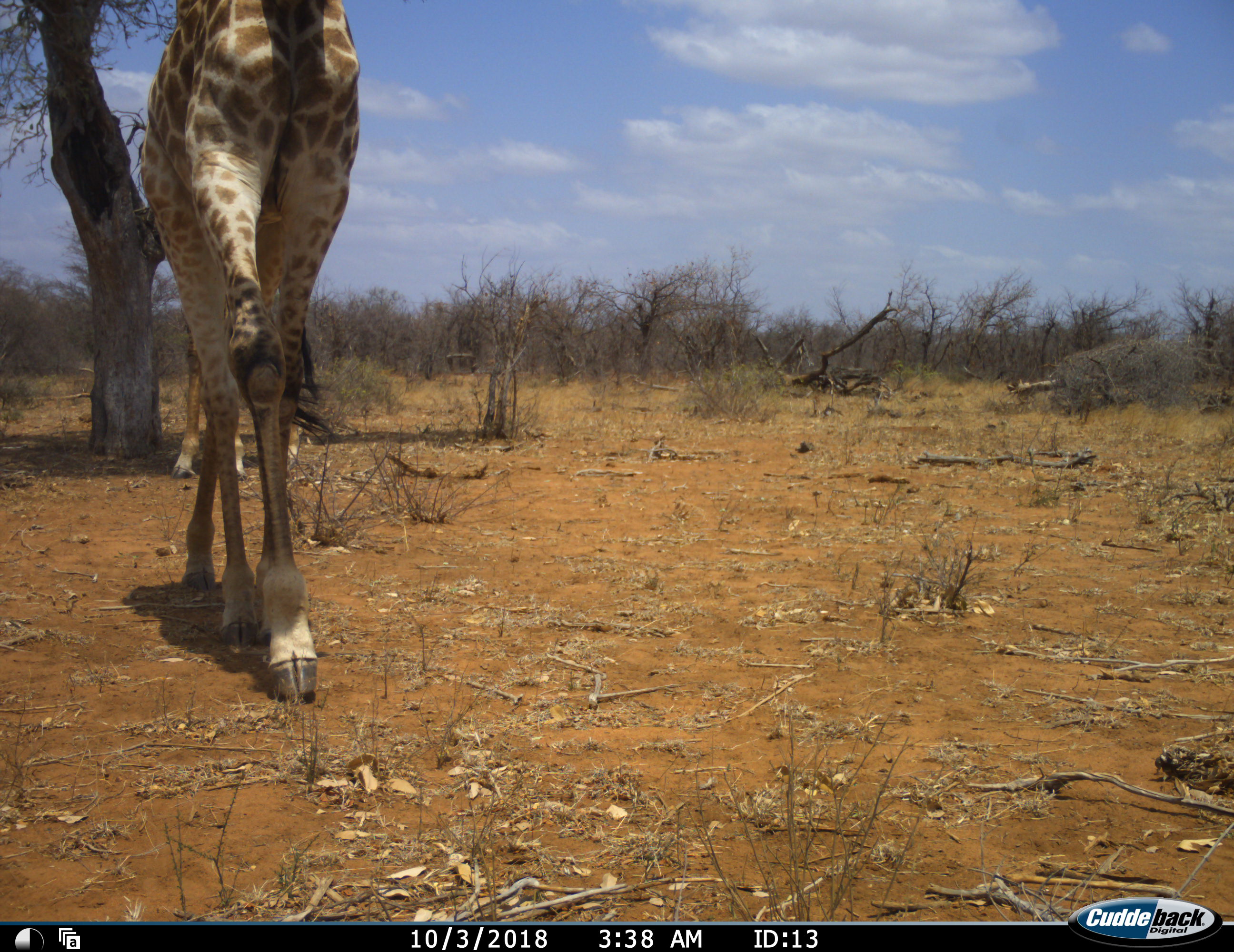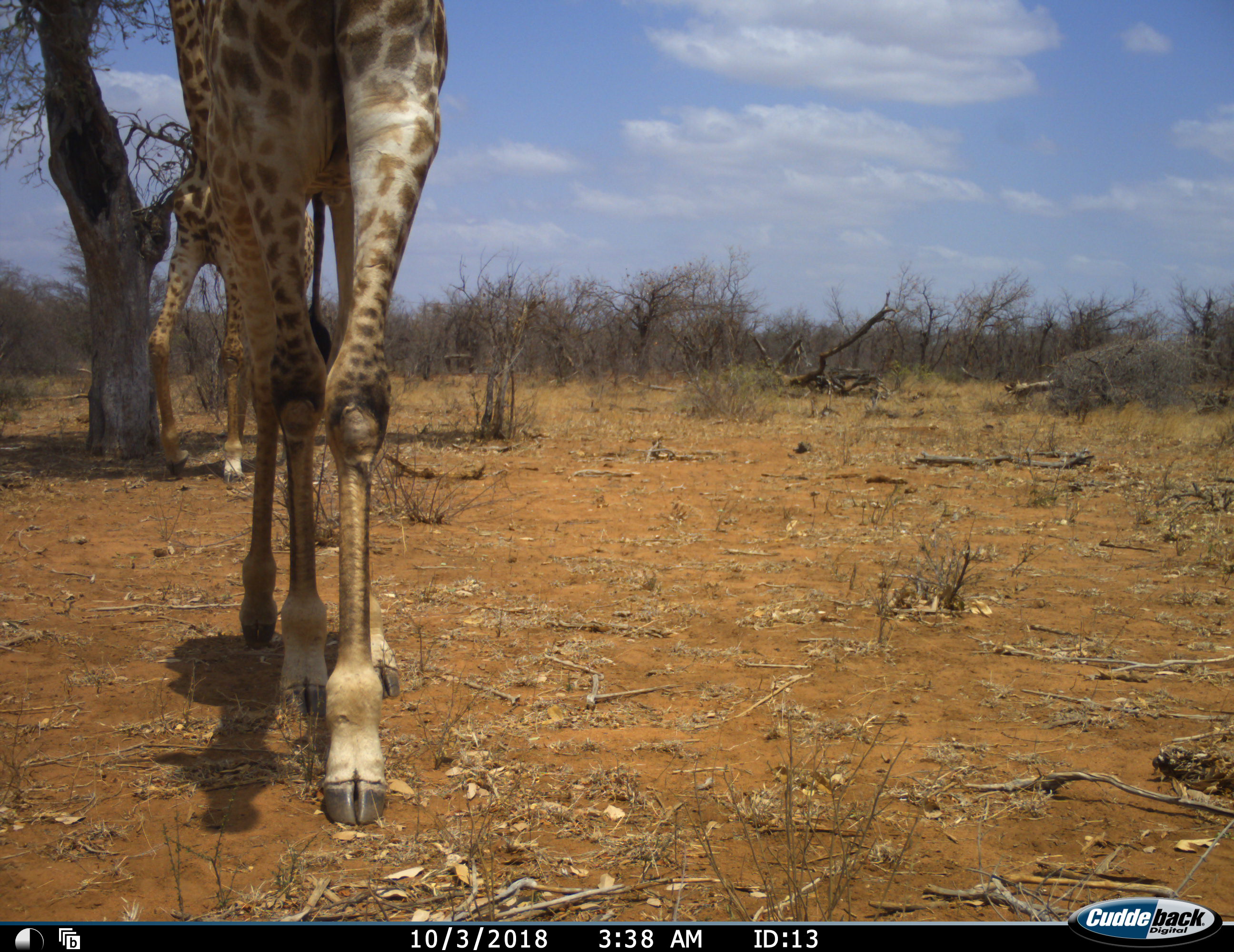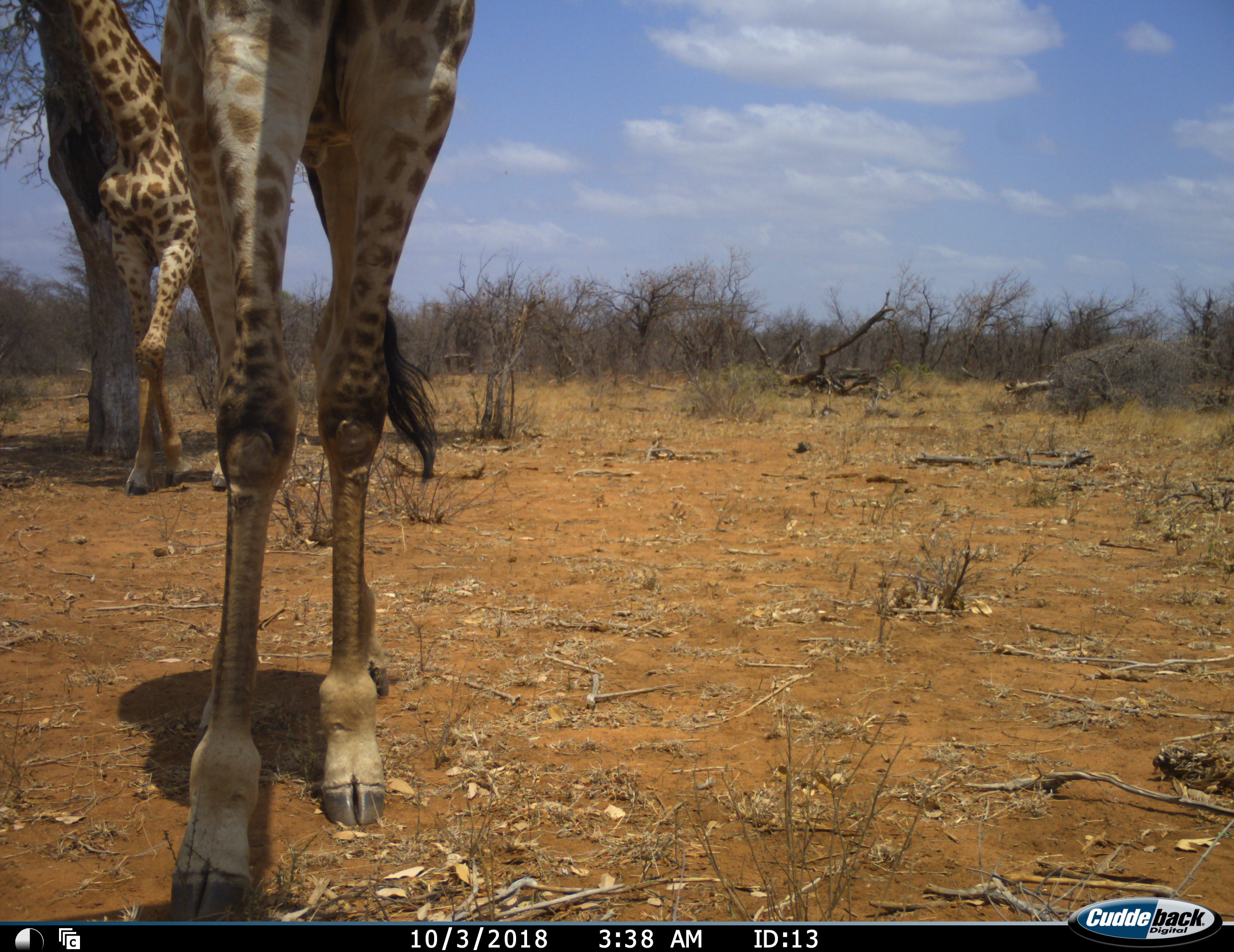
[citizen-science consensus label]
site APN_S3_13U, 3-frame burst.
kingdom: Animalia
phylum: Chordata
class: Mammalia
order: Artiodactyla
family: Giraffidae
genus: Giraffa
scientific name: Giraffa camelopardalis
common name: giraffe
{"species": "giraffe (Giraffa camelopardalis)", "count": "2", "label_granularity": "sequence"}